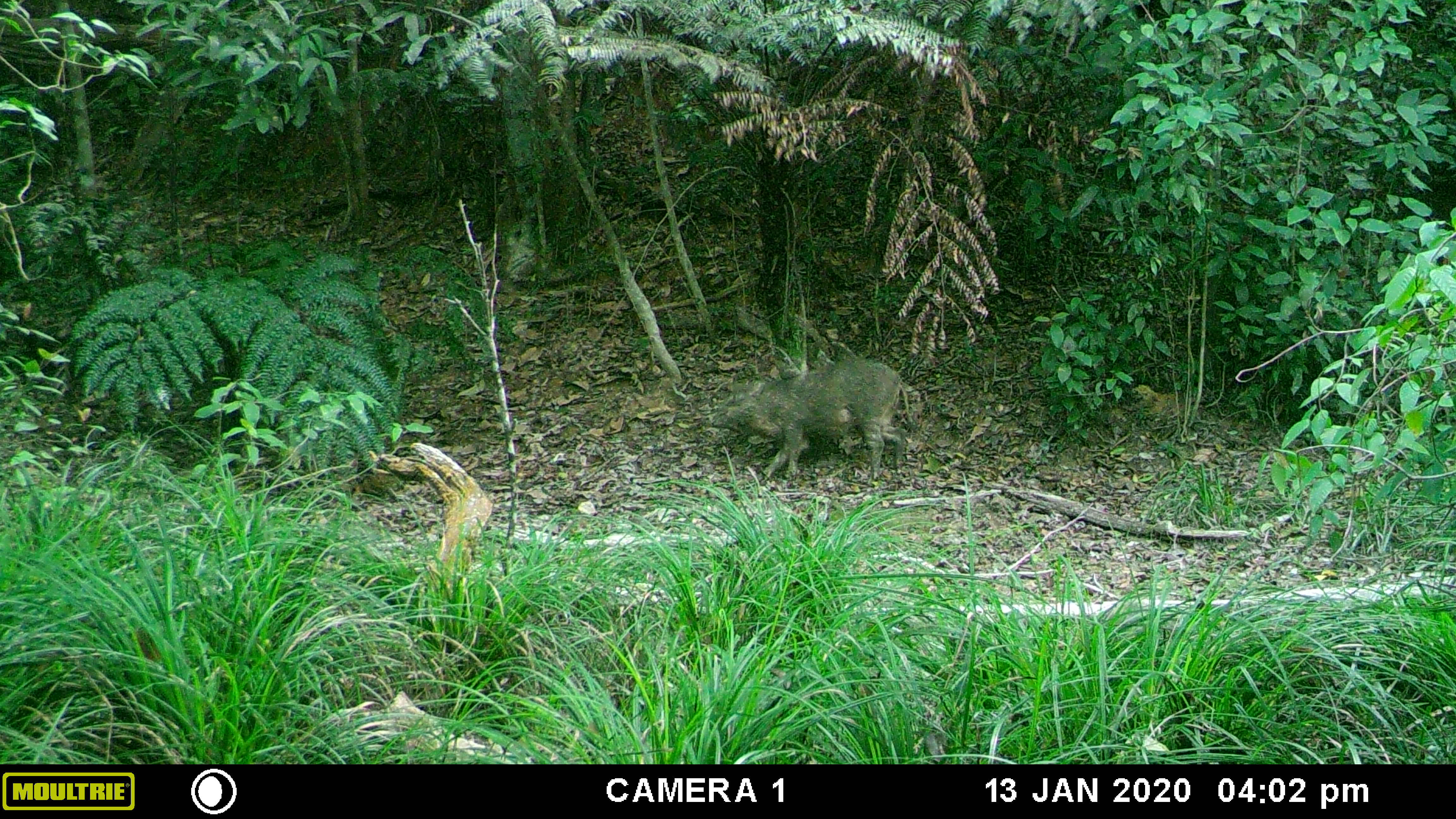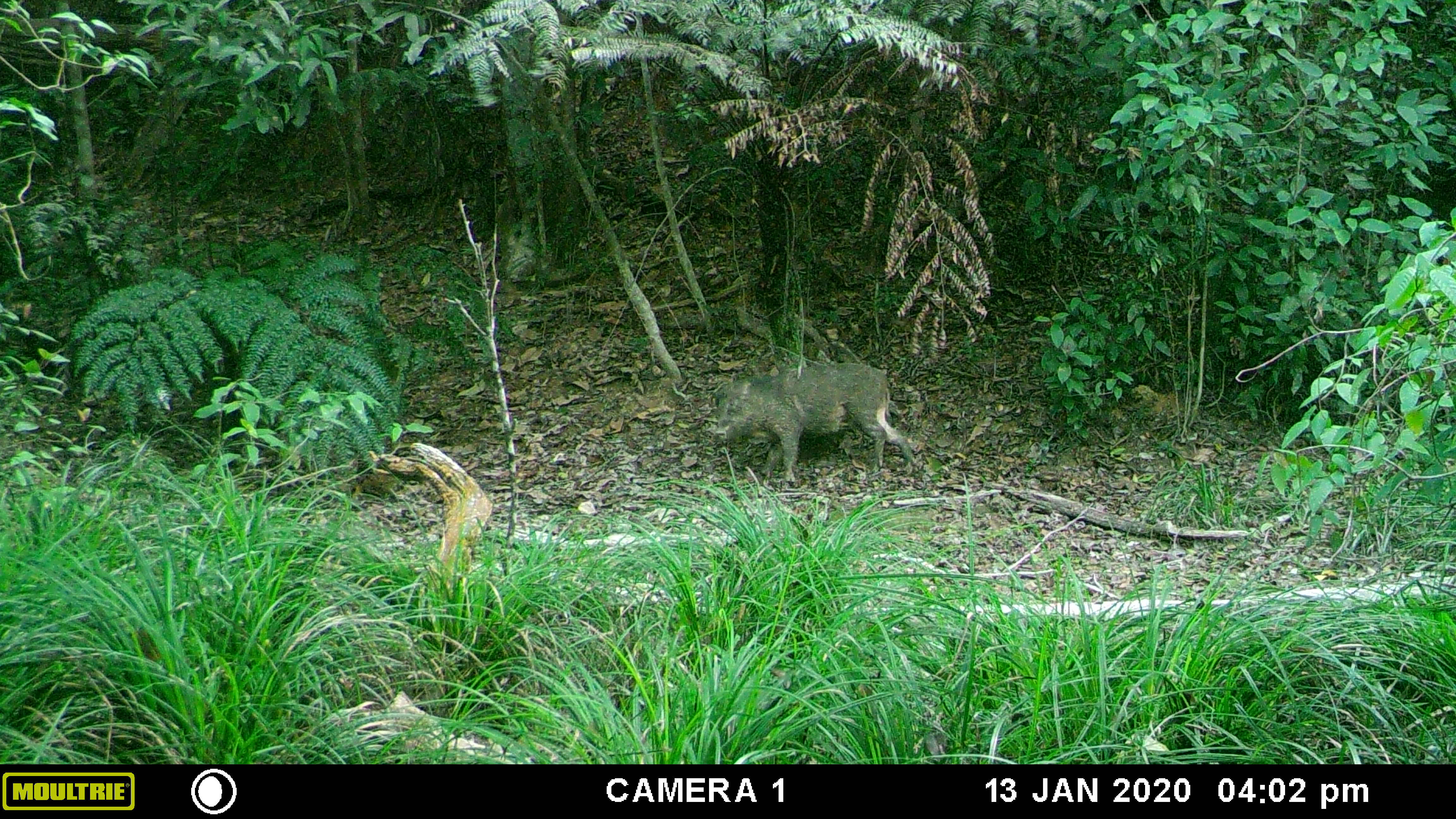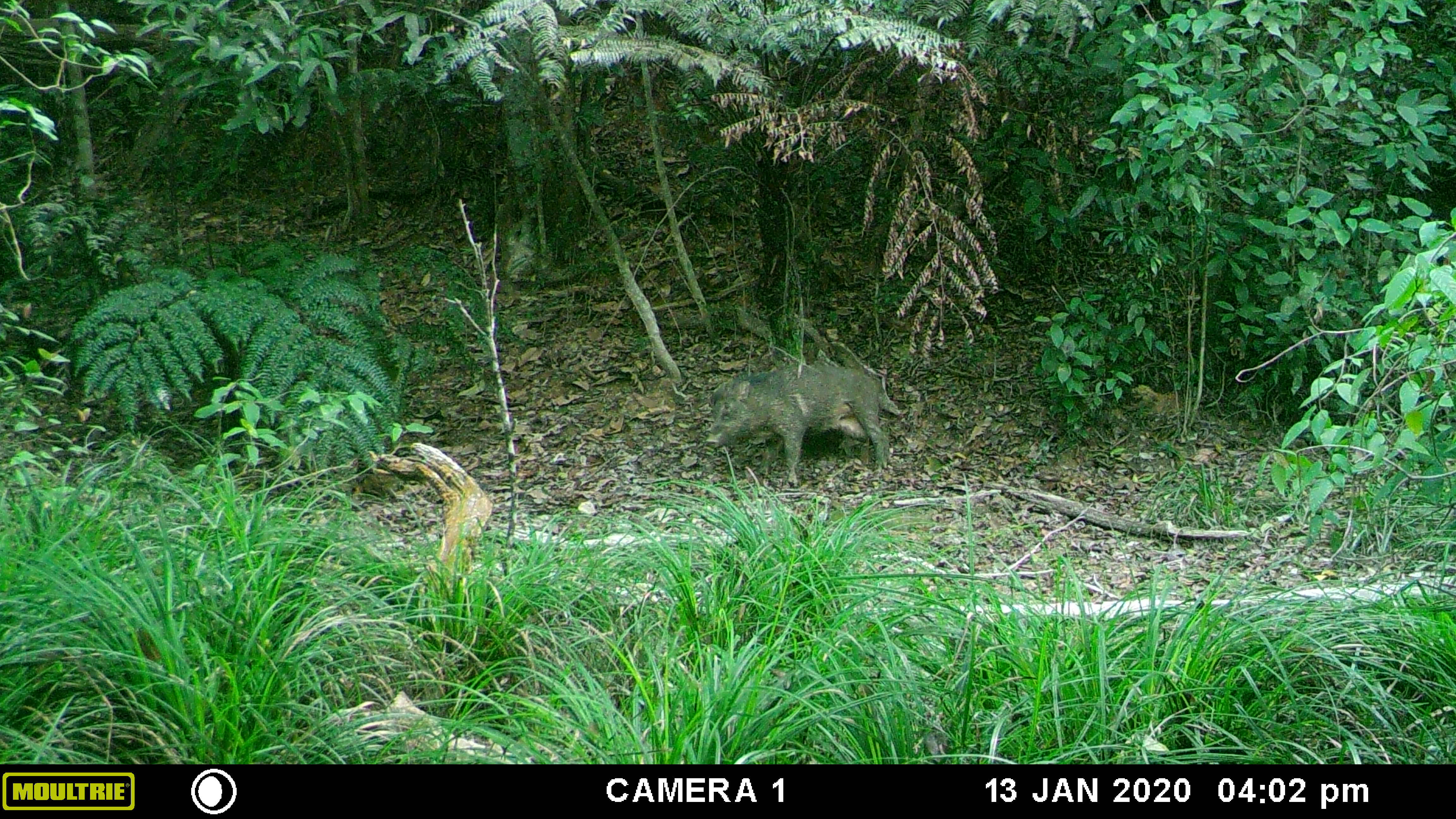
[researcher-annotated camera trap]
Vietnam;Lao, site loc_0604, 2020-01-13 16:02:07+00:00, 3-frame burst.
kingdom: Animalia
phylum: Chordata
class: Mammalia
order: Artiodactyla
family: Suidae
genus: Sus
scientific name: Sus scrofa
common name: eurasian wild pig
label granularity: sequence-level